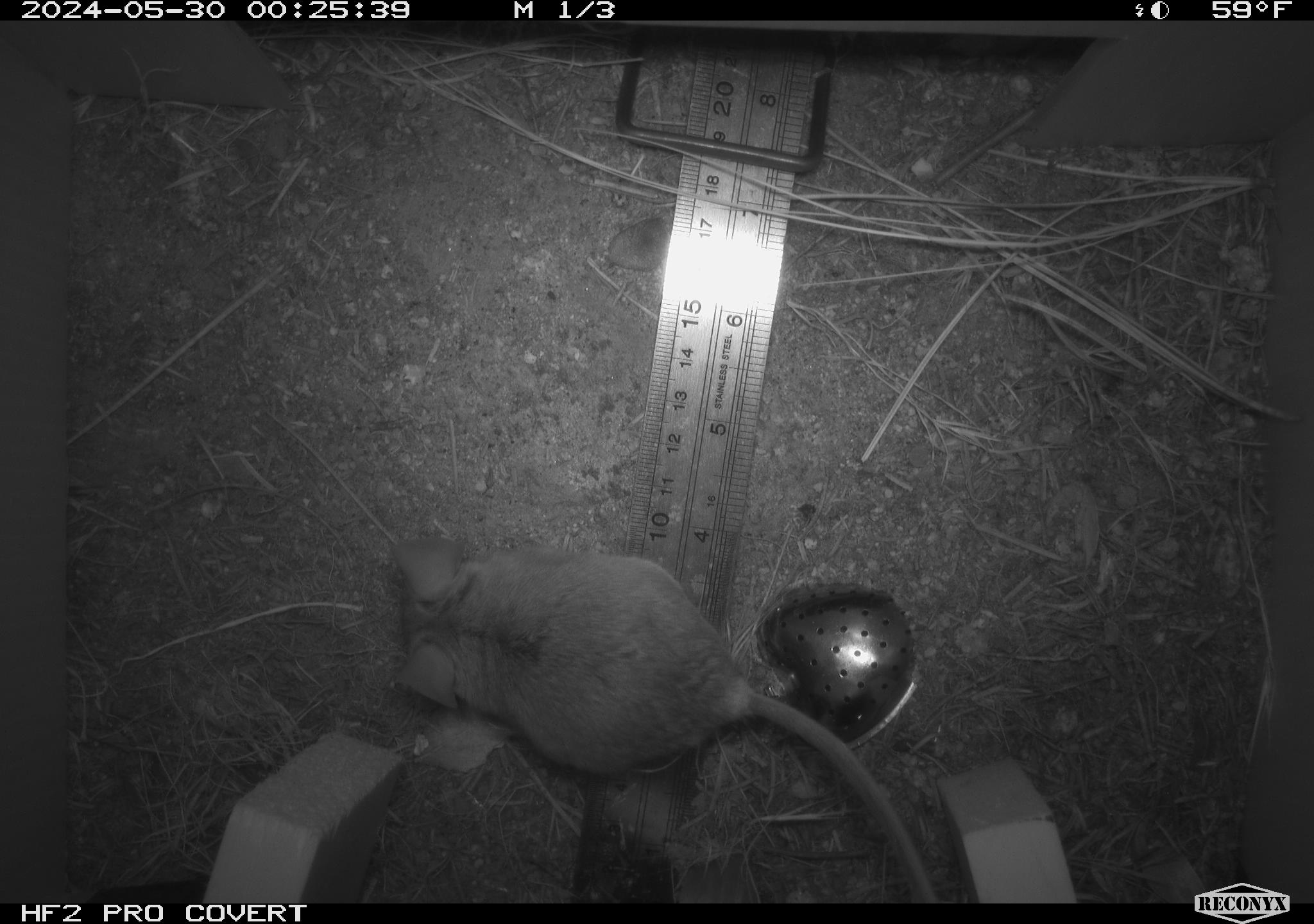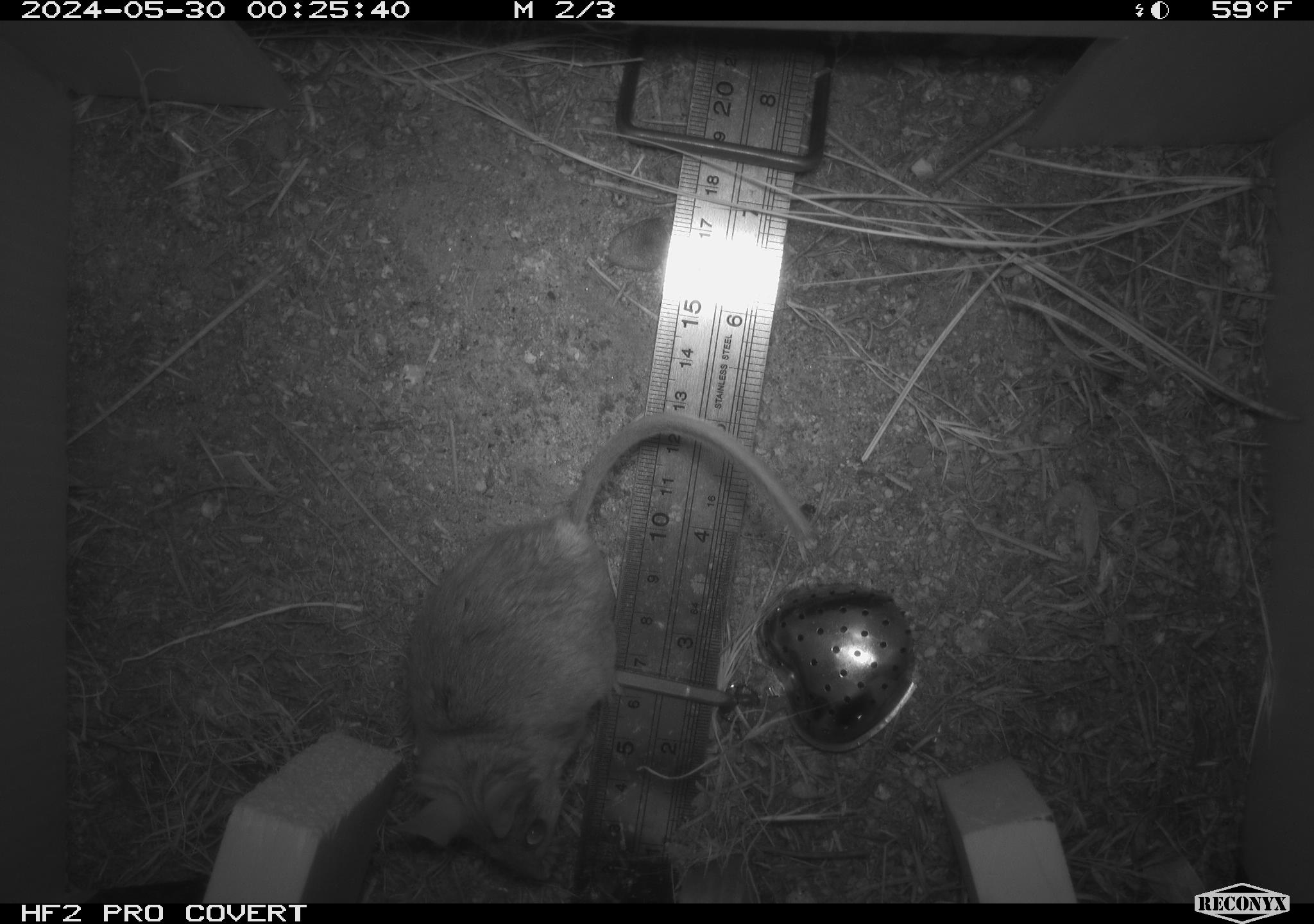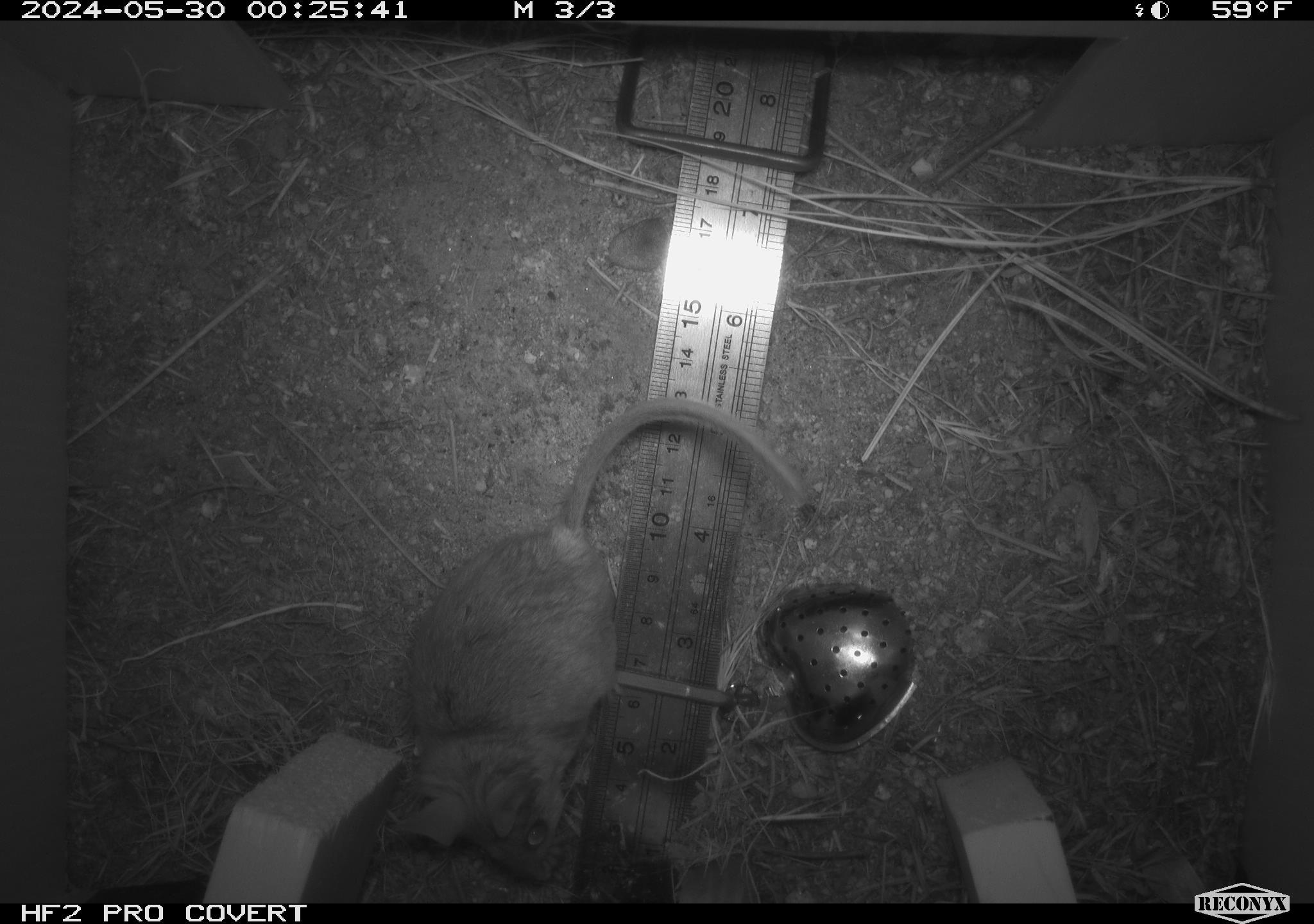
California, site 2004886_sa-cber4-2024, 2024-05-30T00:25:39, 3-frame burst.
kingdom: Animalia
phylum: Chordata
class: Mammalia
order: Rodentia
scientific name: Rodentia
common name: mouse species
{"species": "mouse species (Rodentia)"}